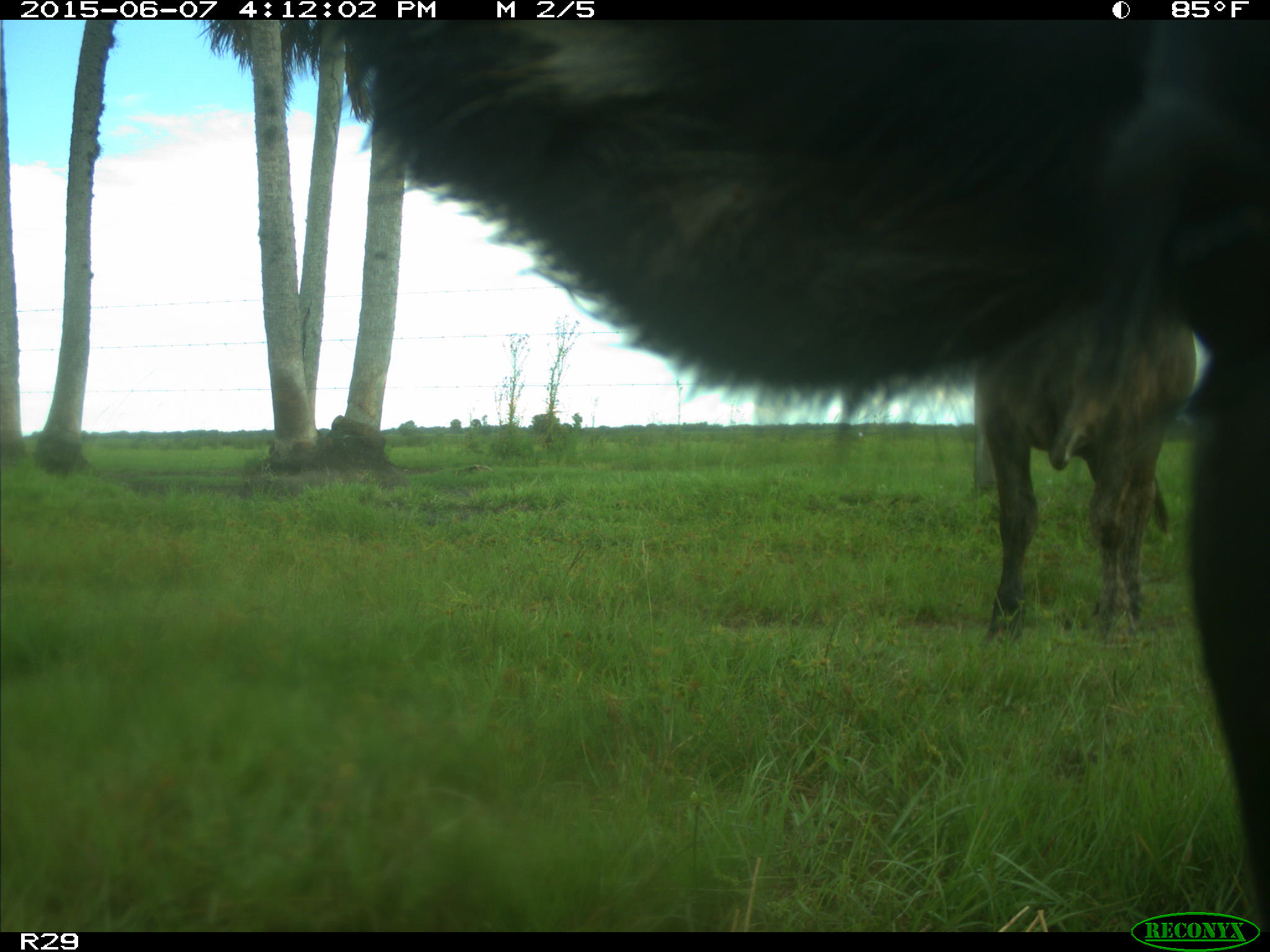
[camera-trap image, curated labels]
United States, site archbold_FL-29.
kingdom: Animalia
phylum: Chordata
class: Mammalia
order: Artiodactyla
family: Bovidae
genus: Bos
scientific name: Bos taurus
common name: domestic cow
Bos taurus (domestic cow).